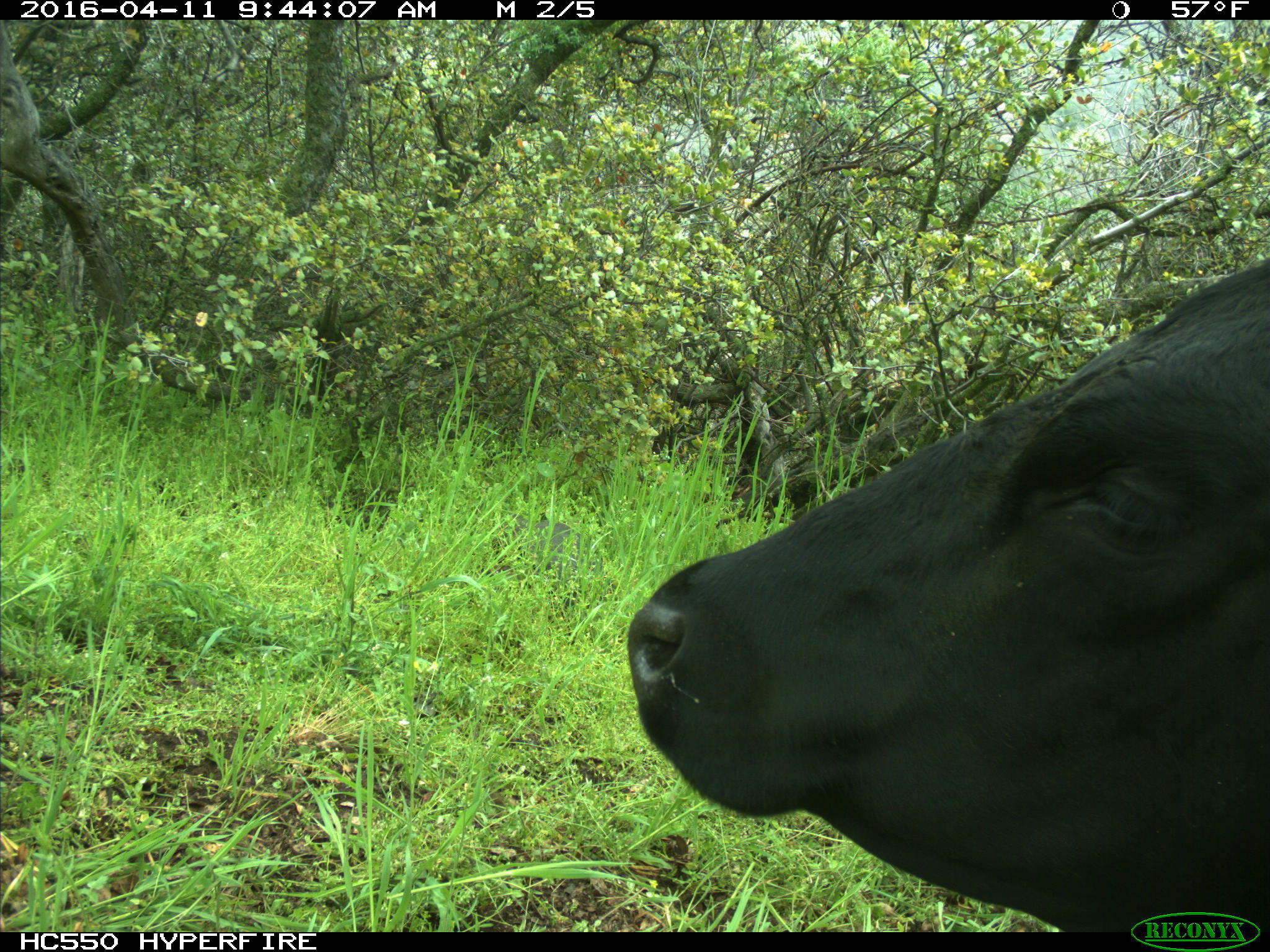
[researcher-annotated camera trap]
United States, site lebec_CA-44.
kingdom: Animalia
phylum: Chordata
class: Mammalia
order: Artiodactyla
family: Bovidae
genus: Bos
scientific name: Bos taurus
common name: domestic cow